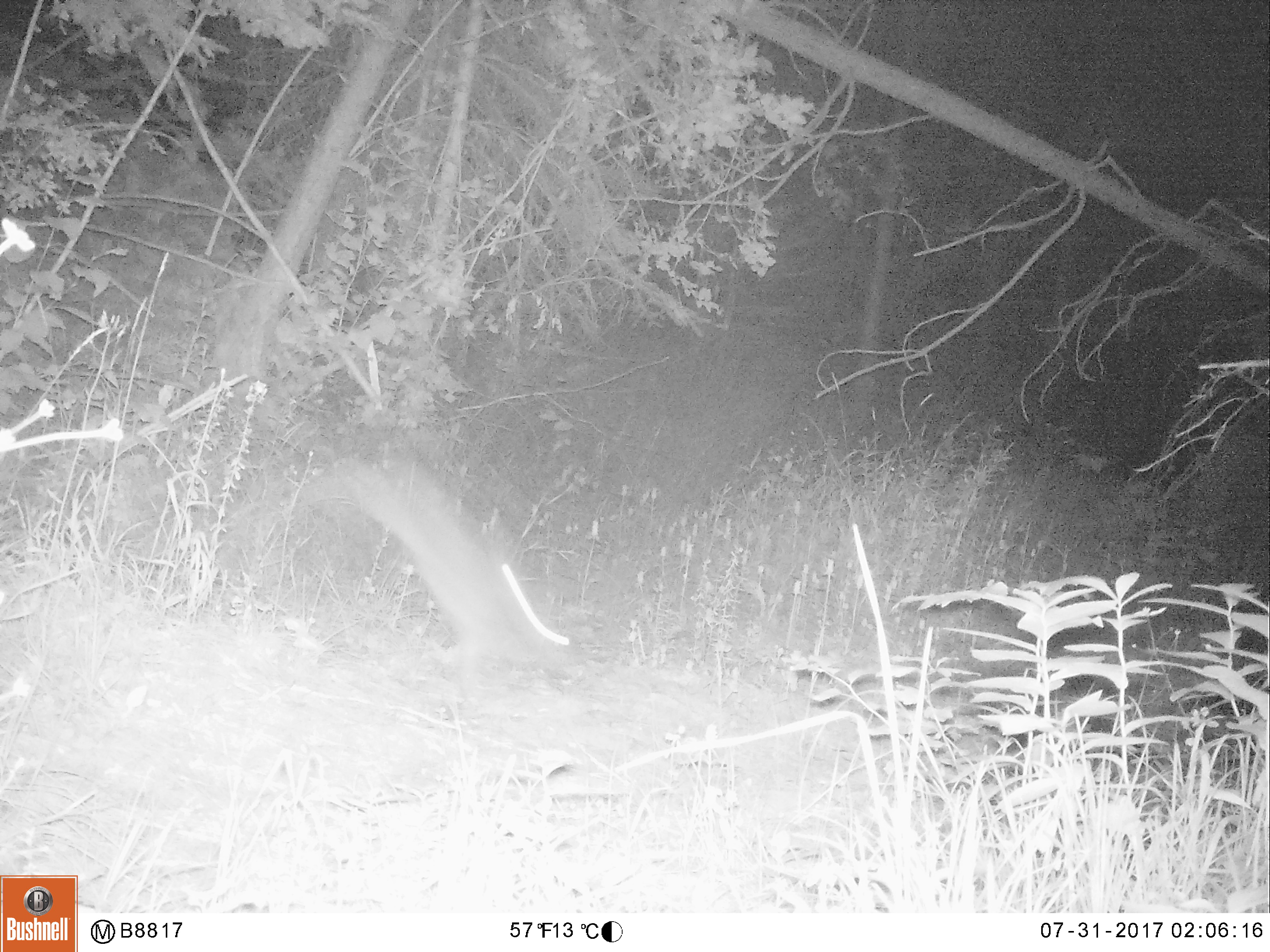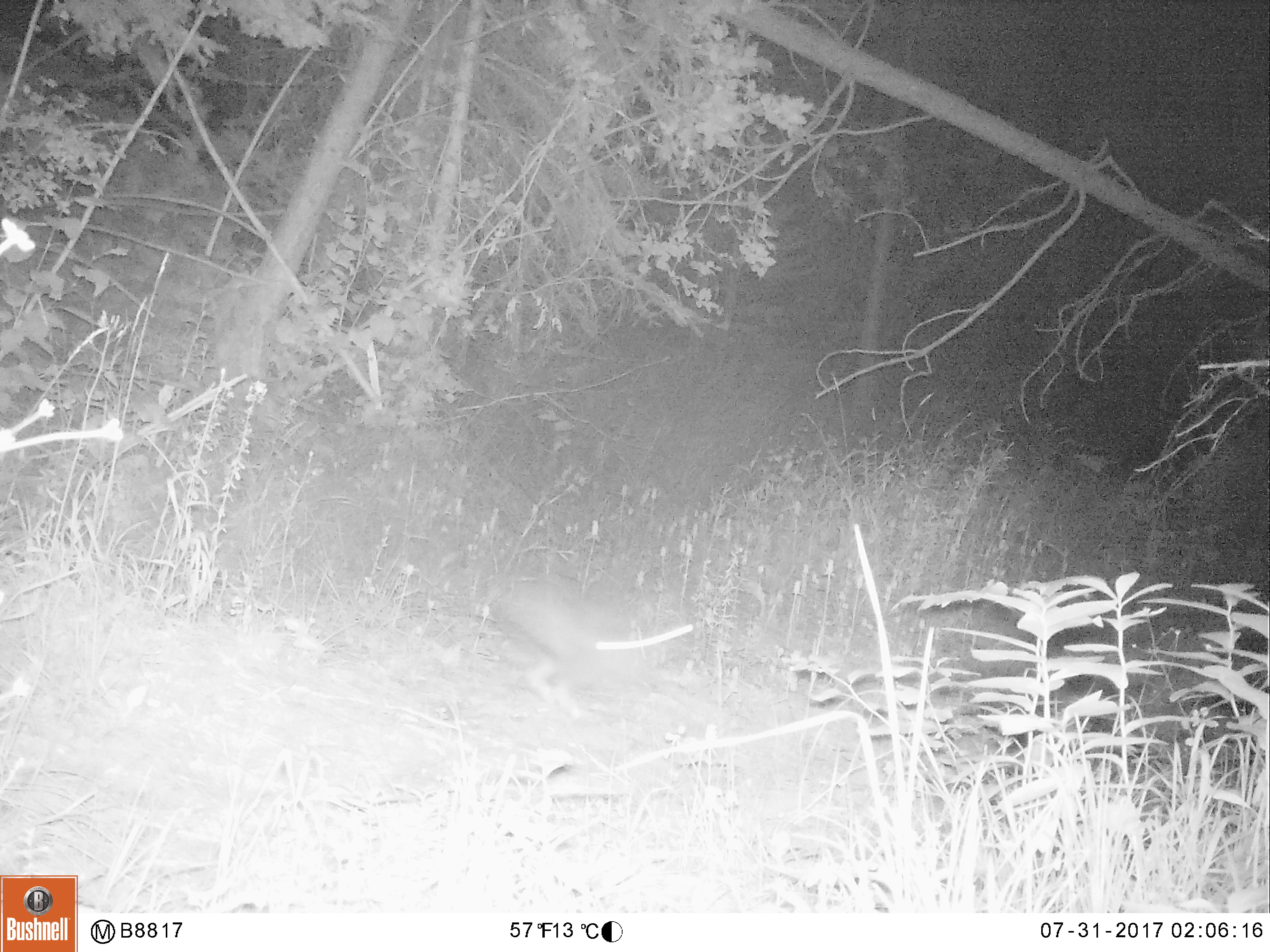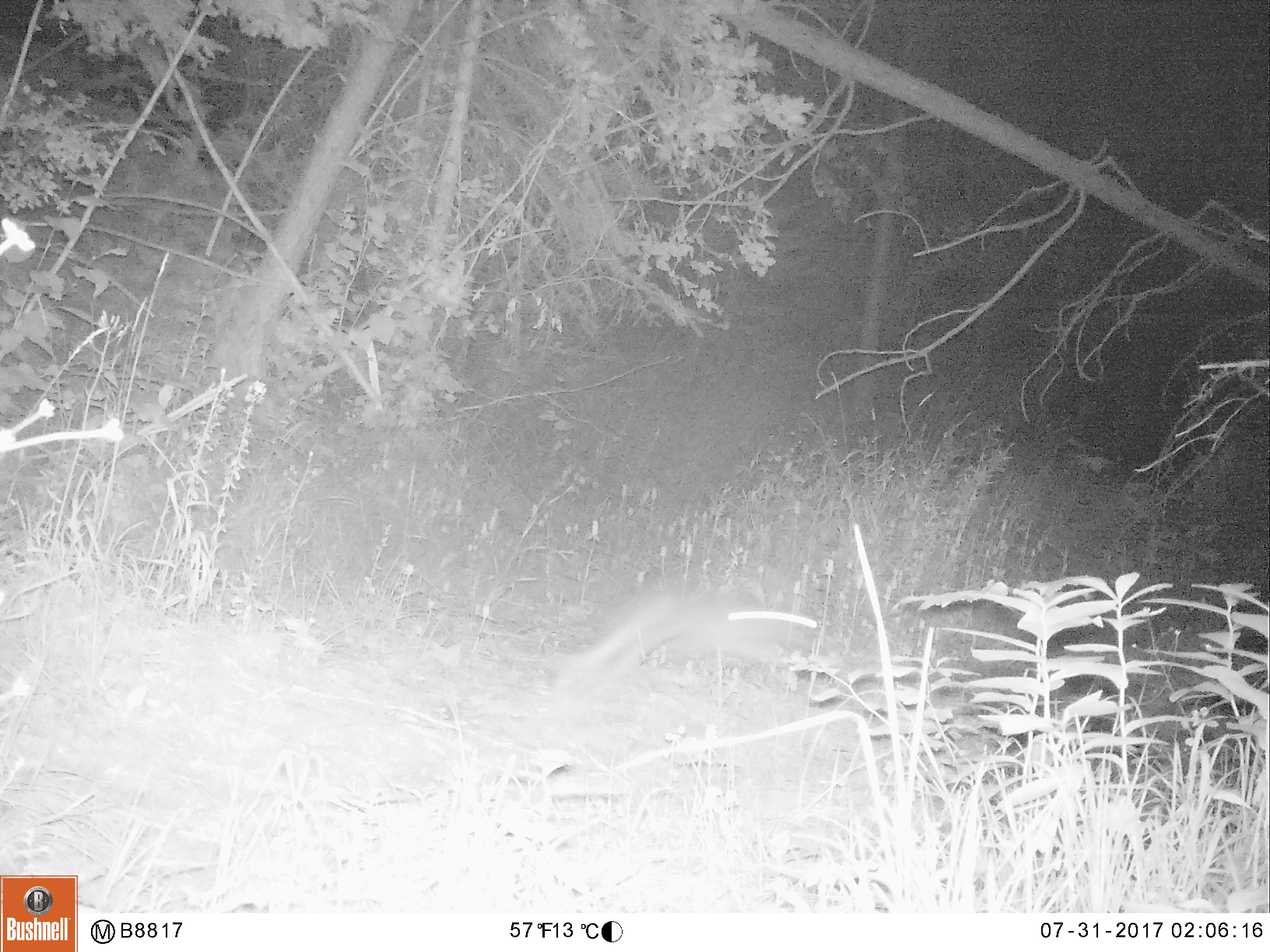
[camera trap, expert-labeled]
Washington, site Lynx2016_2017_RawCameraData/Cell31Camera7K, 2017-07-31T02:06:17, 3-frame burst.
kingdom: Animalia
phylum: Chordata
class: Mammalia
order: Lagomorpha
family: Leporidae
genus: Lepus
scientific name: Lepus americanus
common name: snowshoe hare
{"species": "Lepus americanus (snowshoe hare)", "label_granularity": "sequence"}